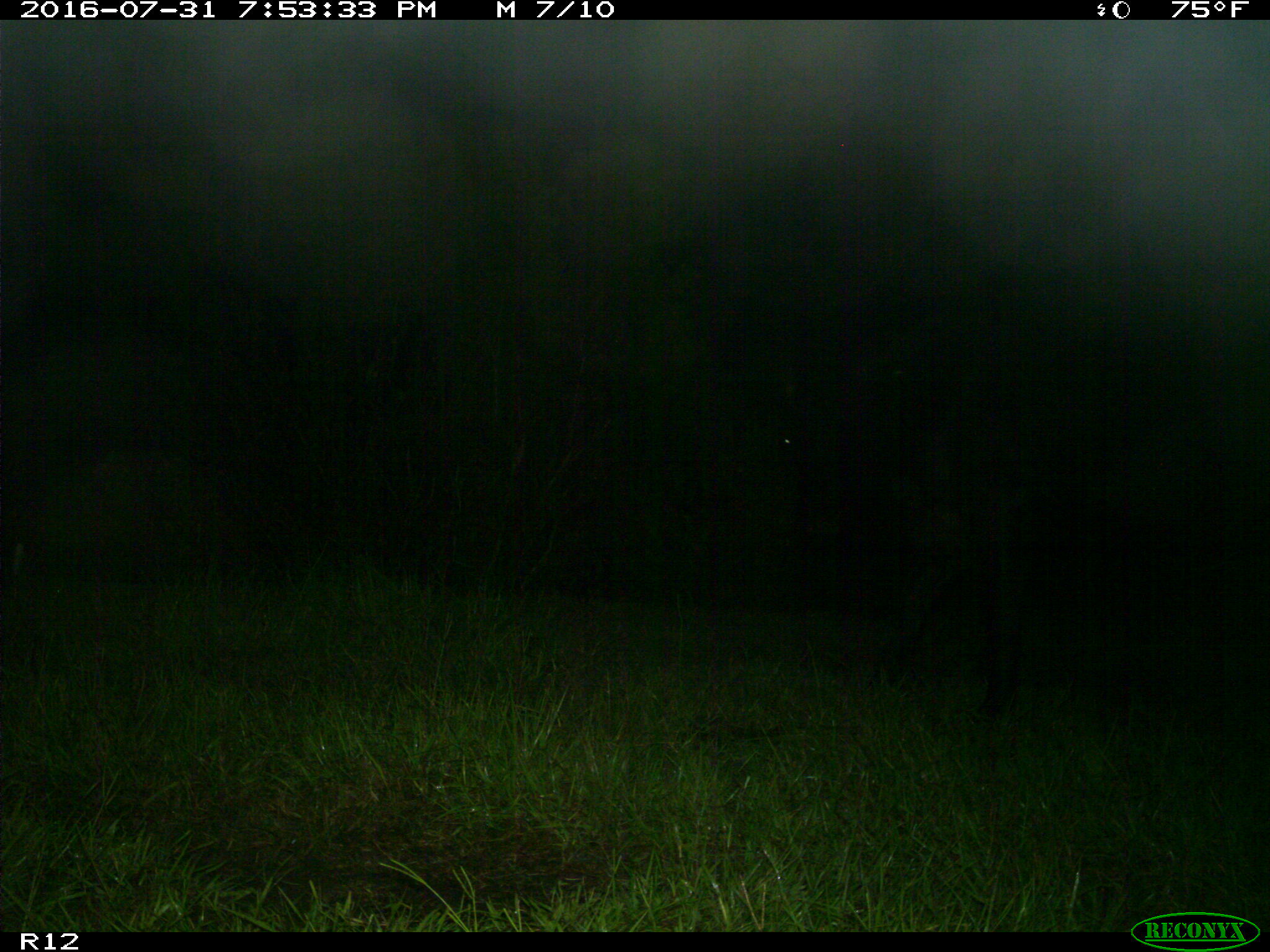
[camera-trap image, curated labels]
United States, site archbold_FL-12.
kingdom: Animalia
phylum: Chordata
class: Mammalia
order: Artiodactyla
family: Bovidae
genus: Bos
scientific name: Bos taurus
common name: domestic cow